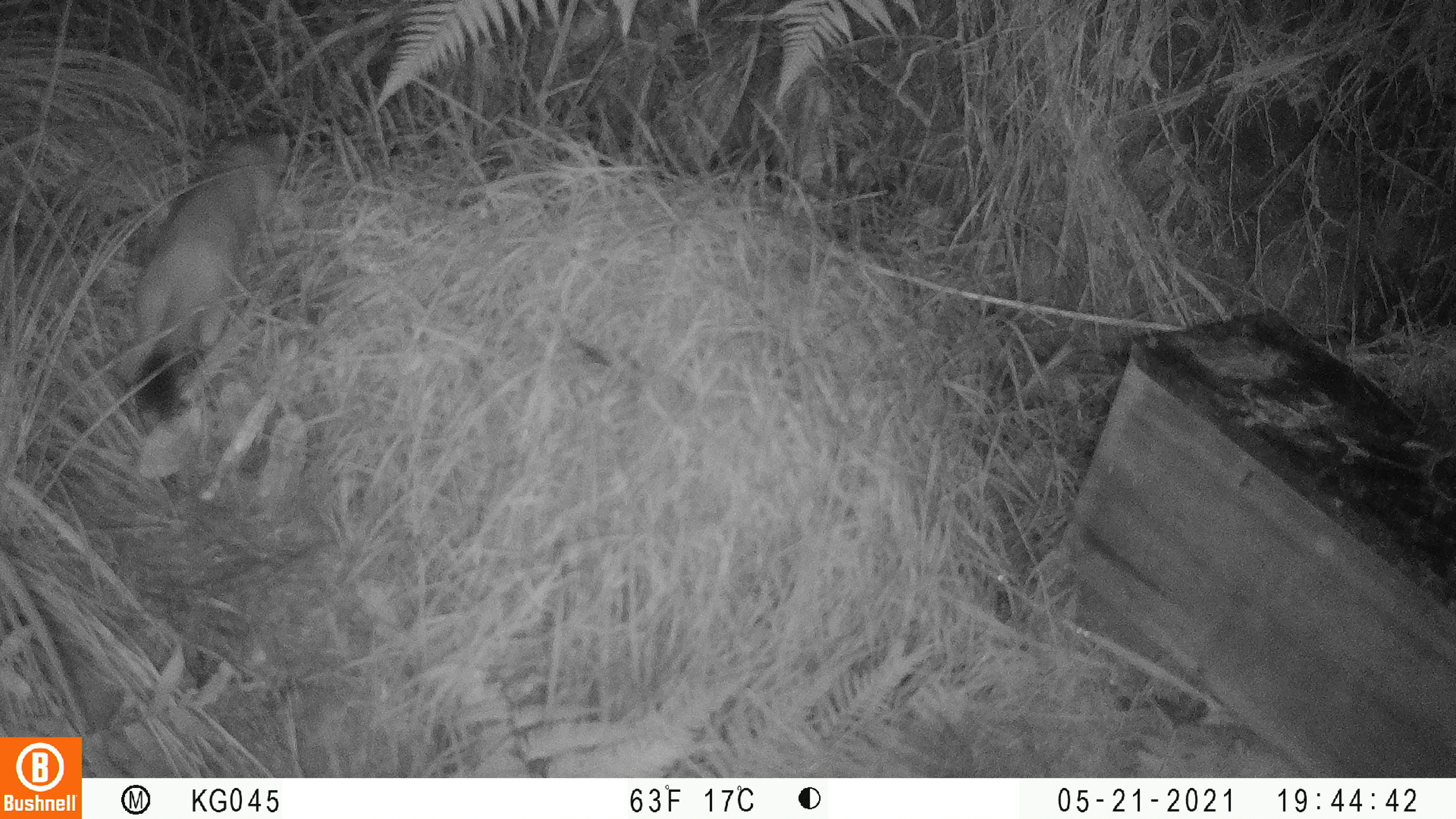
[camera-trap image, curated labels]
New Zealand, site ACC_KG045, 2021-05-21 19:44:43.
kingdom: Animalia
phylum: Chordata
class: Mammalia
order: Carnivora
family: Mustelidae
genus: Mustela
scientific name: Mustela erminea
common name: stoat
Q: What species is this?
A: Stoat (Mustela erminea).